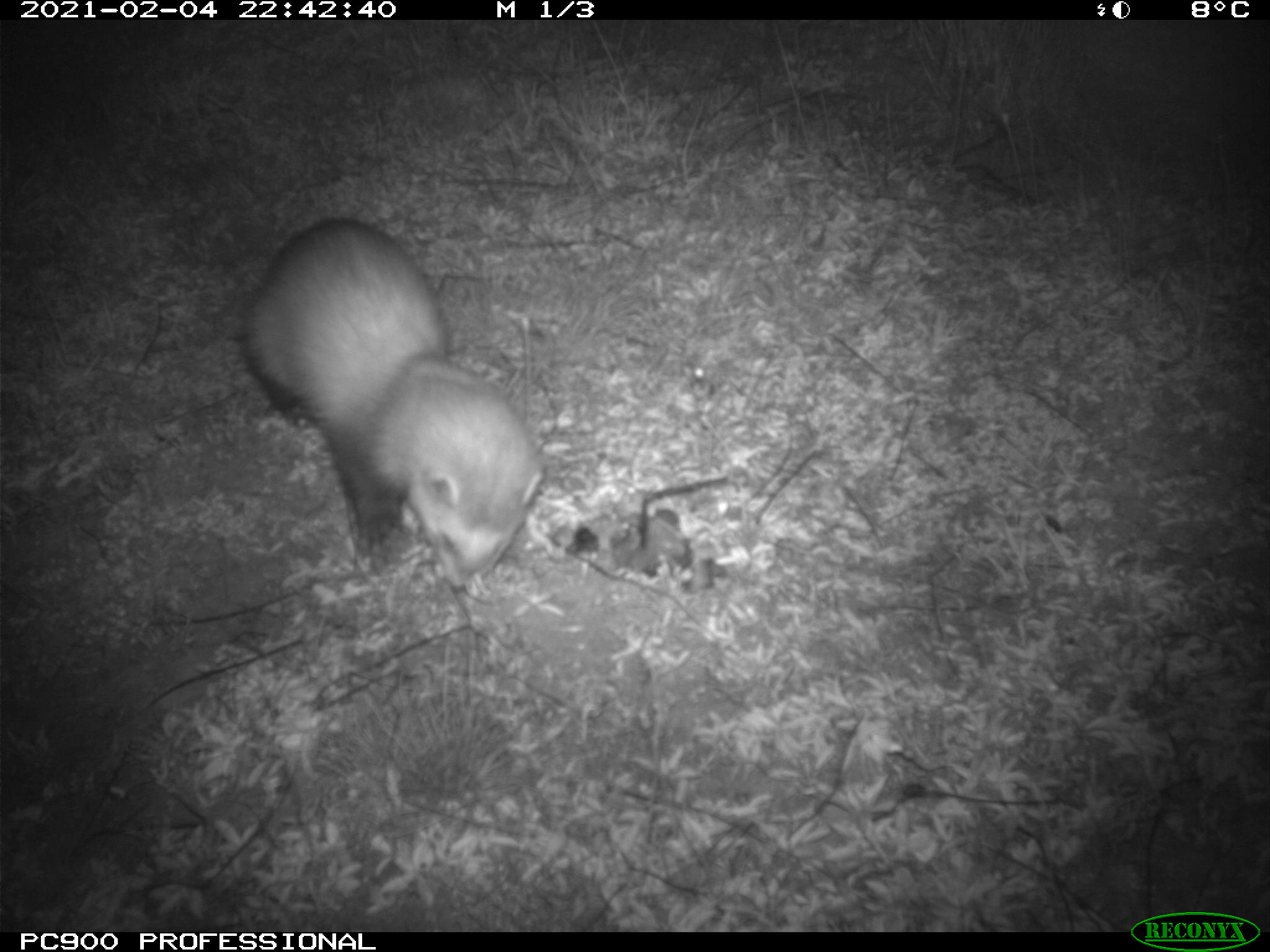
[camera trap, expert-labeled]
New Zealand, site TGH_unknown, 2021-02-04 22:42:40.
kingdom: Animalia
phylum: Chordata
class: Mammalia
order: Carnivora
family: Mustelidae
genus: Mustela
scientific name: Mustela furo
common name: ferret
Ferret (Mustela furo).